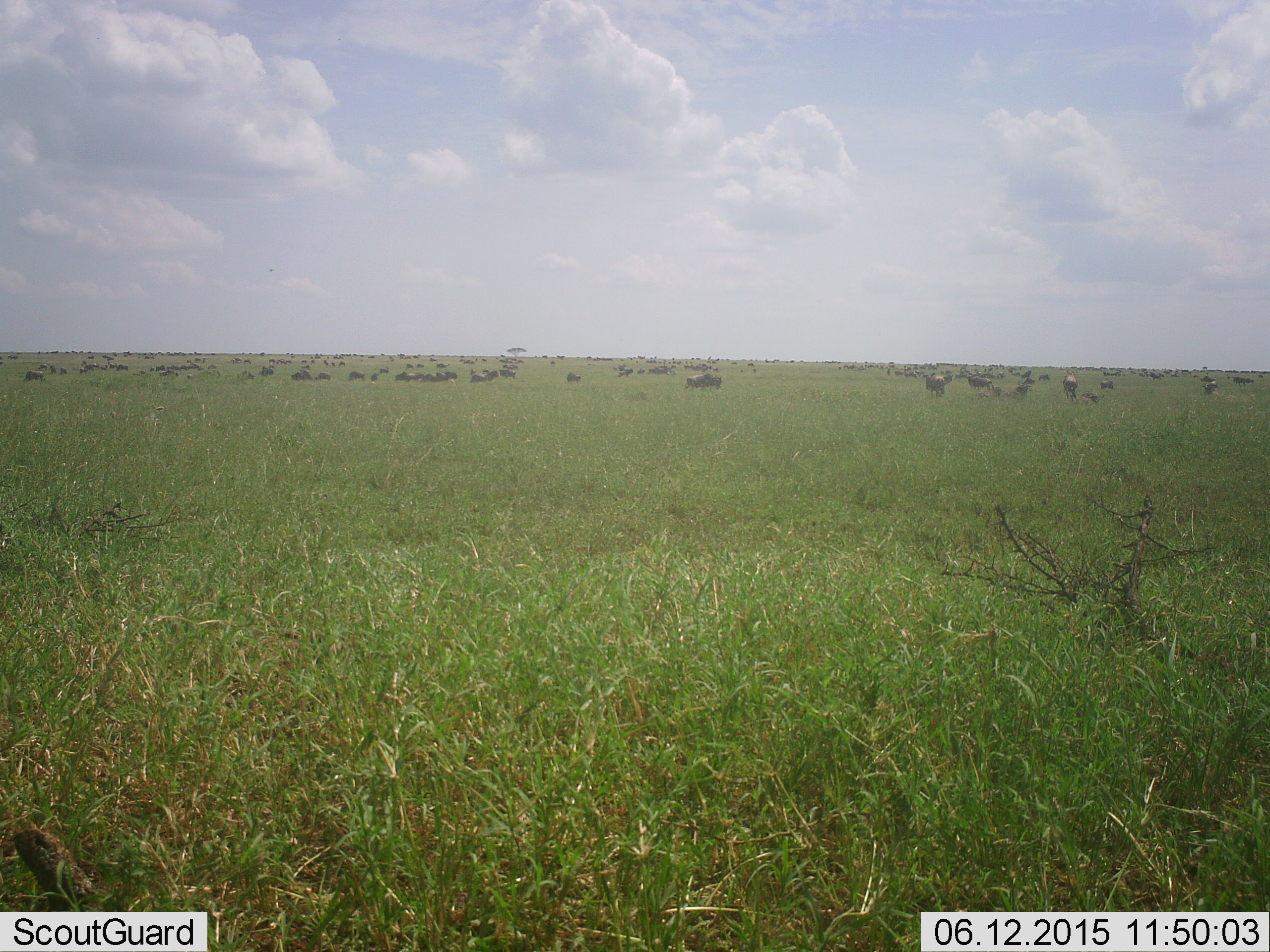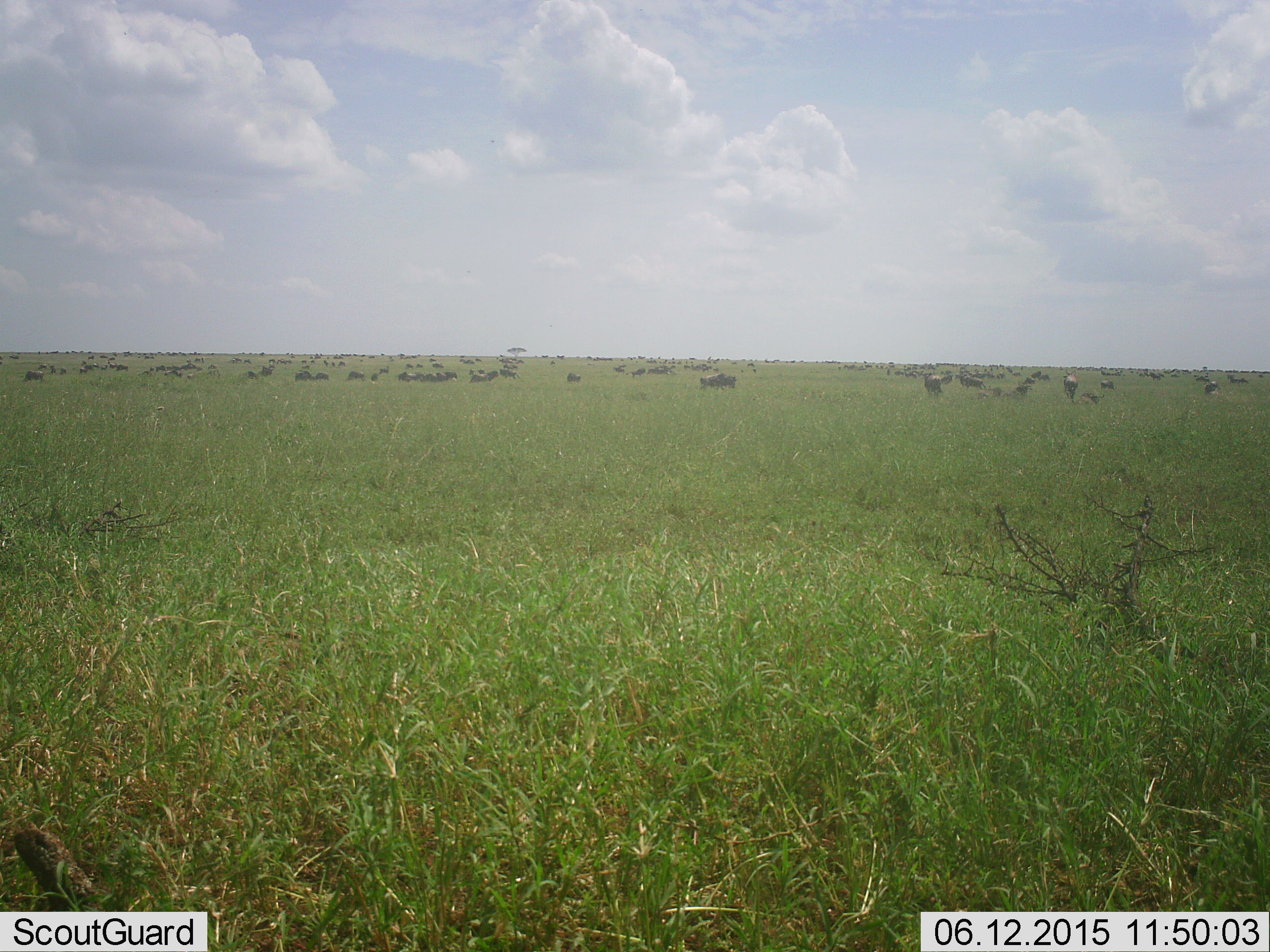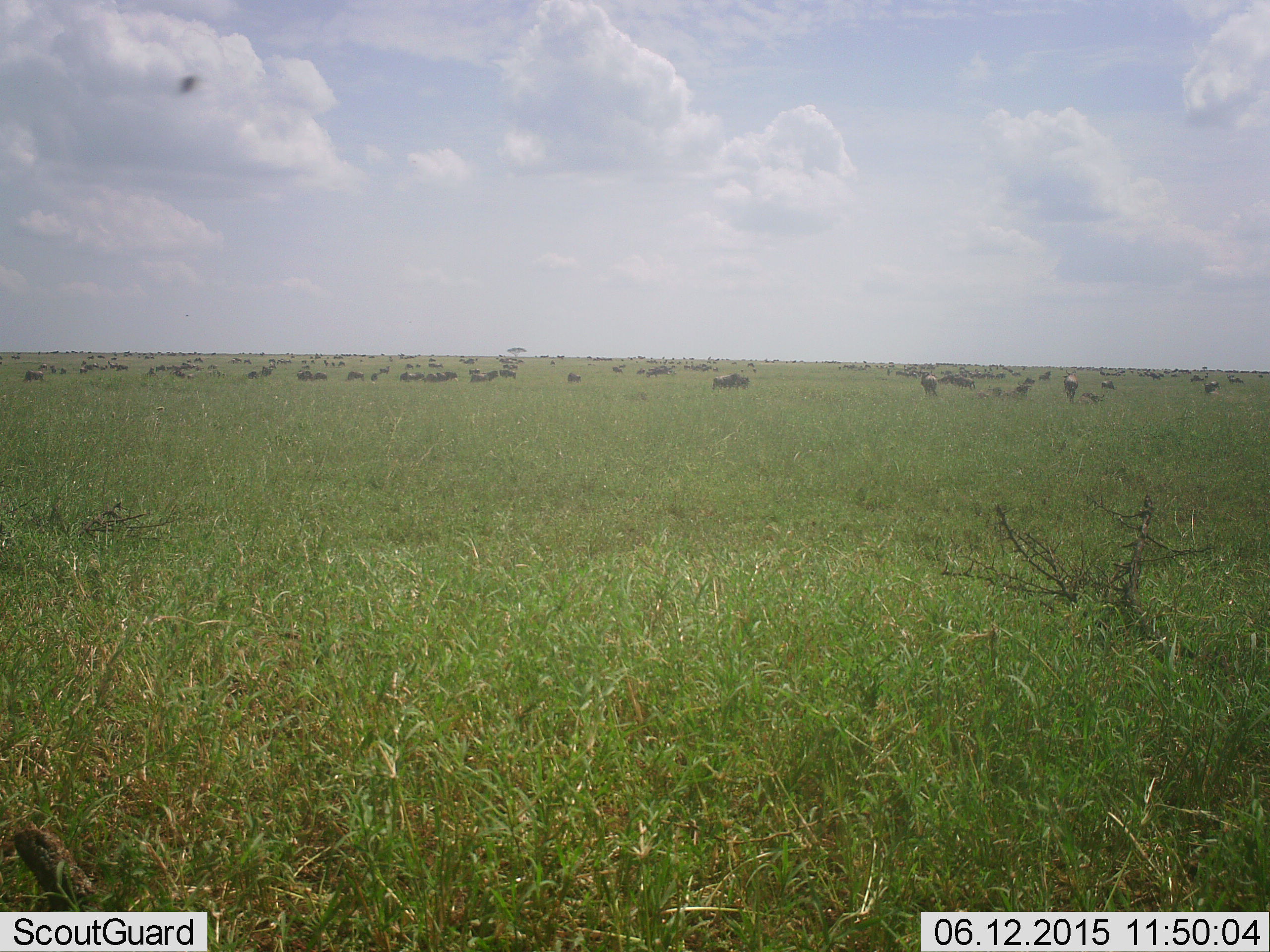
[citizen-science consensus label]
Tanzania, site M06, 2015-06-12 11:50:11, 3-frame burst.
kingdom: Animalia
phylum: Chordata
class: Mammalia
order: Artiodactyla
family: Bovidae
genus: Connochaetes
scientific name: Connochaetes taurinus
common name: blue wildebeest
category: wildebeest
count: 51+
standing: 83%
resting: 25%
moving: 83%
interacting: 0%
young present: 0%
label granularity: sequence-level